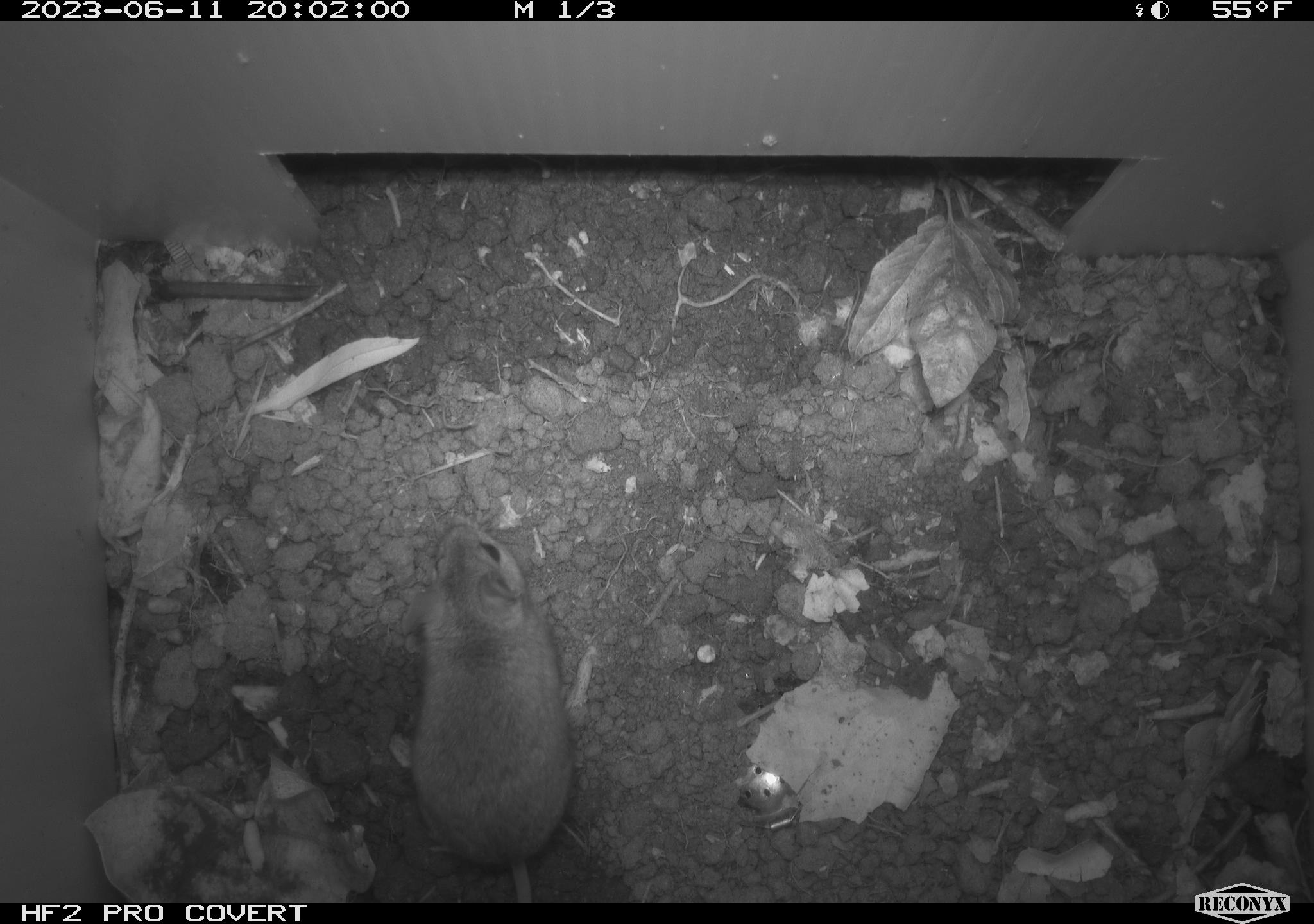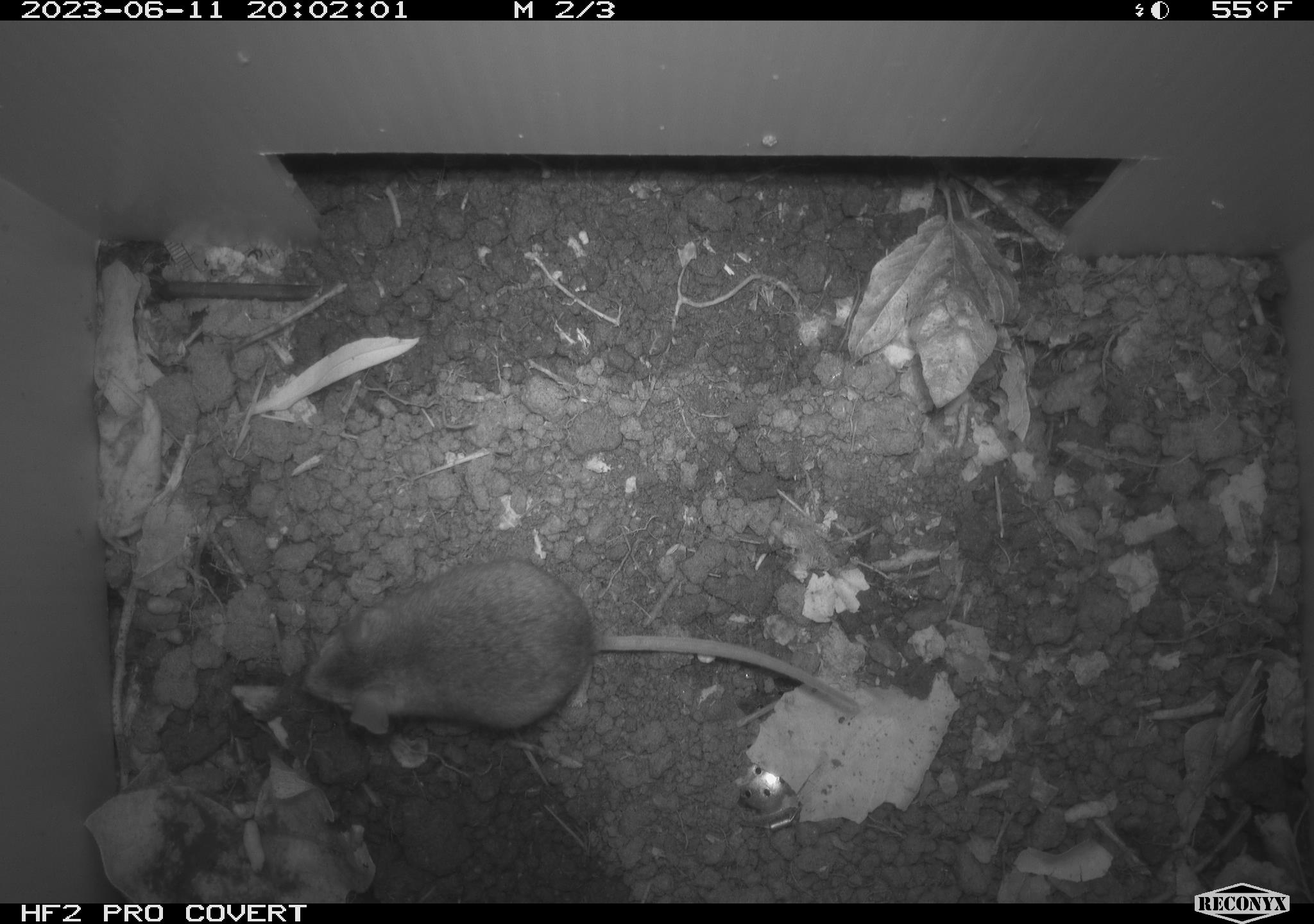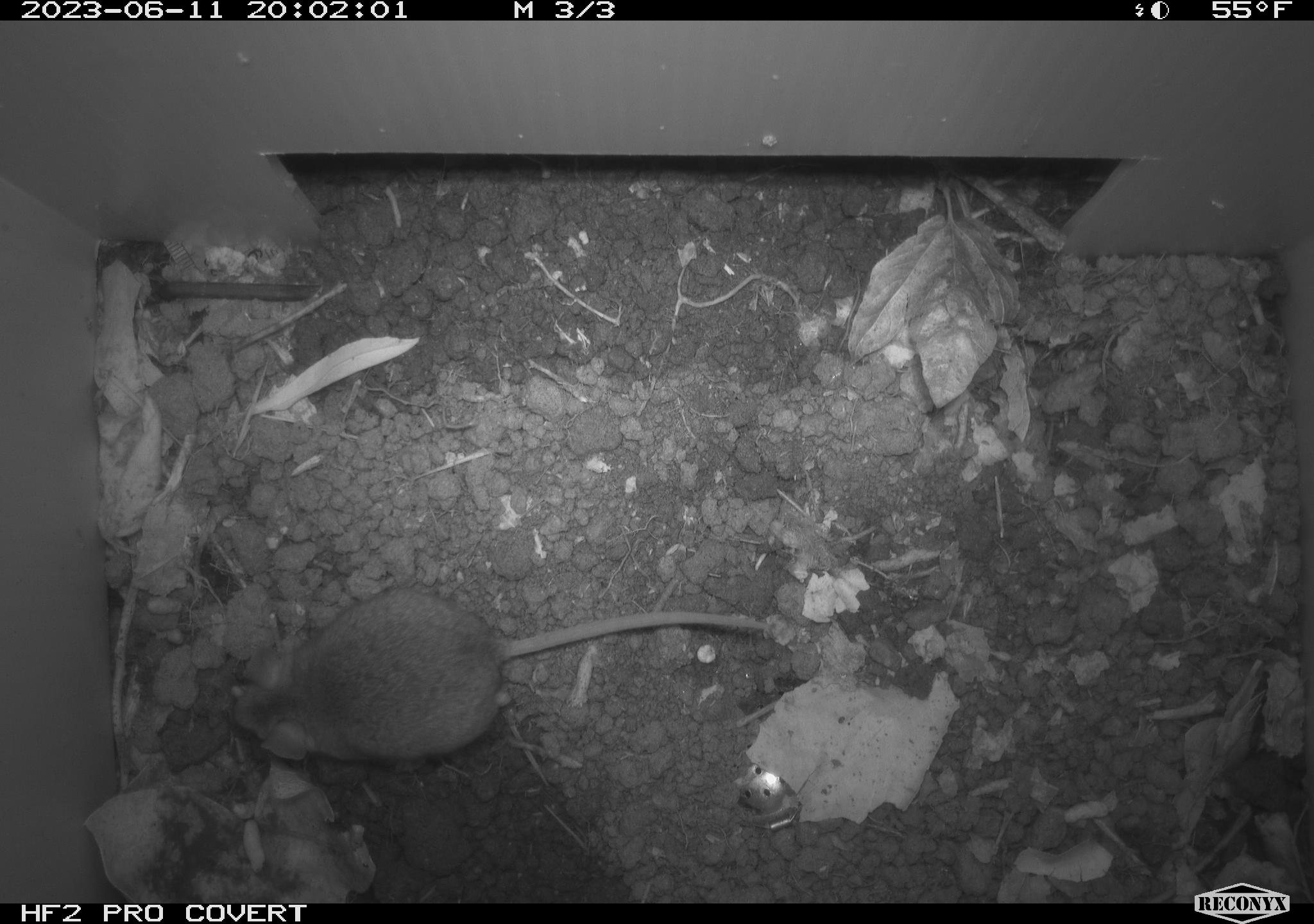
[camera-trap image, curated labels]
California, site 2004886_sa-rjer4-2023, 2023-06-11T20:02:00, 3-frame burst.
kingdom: Animalia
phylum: Chordata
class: Mammalia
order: Rodentia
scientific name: Rodentia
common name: mouse species